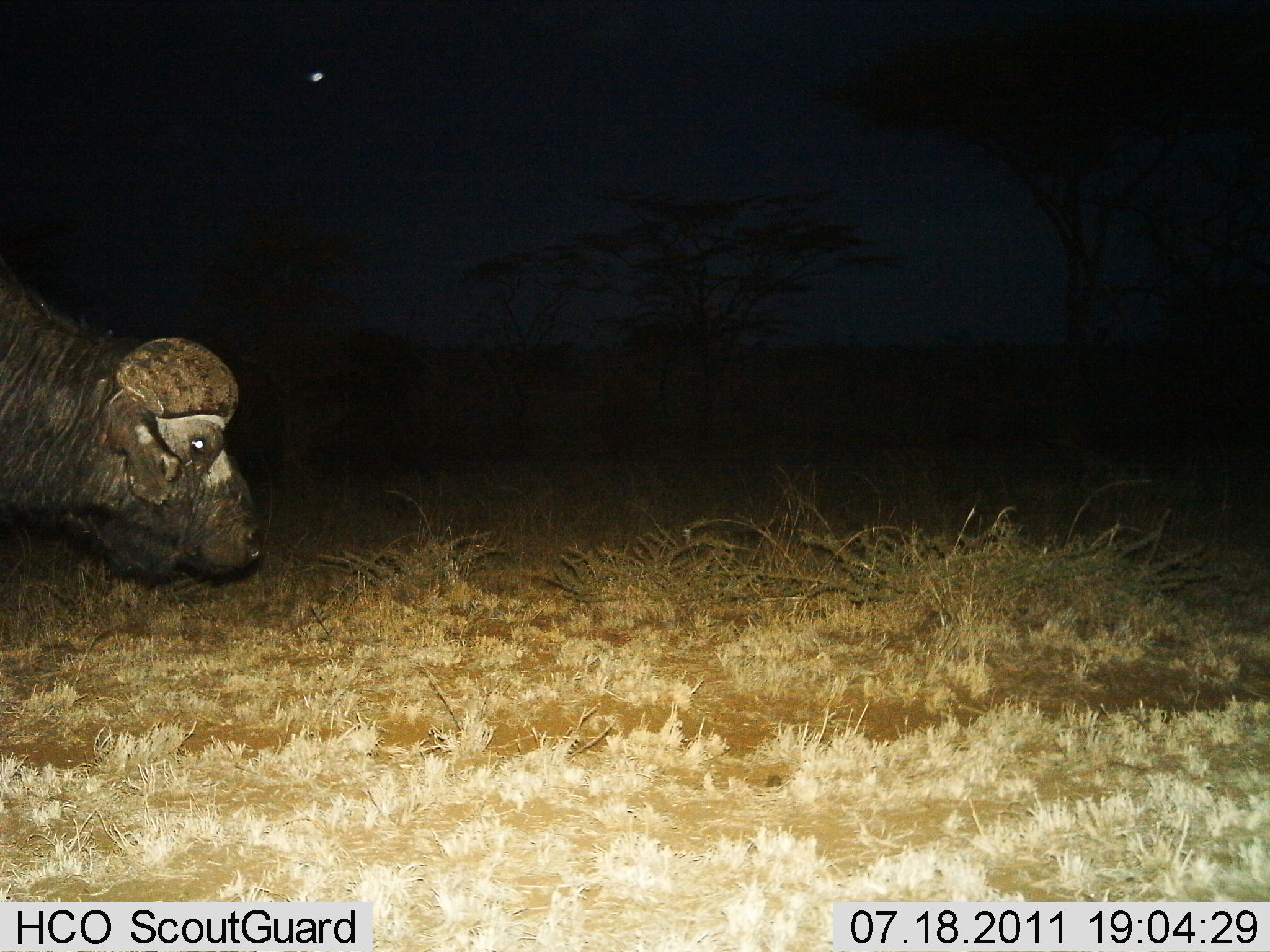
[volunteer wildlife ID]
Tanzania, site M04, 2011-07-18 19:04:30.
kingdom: Animalia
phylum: Chordata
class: Mammalia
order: Artiodactyla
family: Bovidae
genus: Syncerus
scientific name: Syncerus caffer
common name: cape buffalo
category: buffalo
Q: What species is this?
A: Buffalo (cape buffalo) (Syncerus caffer).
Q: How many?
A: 1.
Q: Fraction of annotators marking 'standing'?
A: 40%.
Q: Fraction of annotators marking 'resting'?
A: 0%.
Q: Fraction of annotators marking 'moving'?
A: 40%.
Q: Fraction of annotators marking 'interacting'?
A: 0%.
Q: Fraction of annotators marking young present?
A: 0%.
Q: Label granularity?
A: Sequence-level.